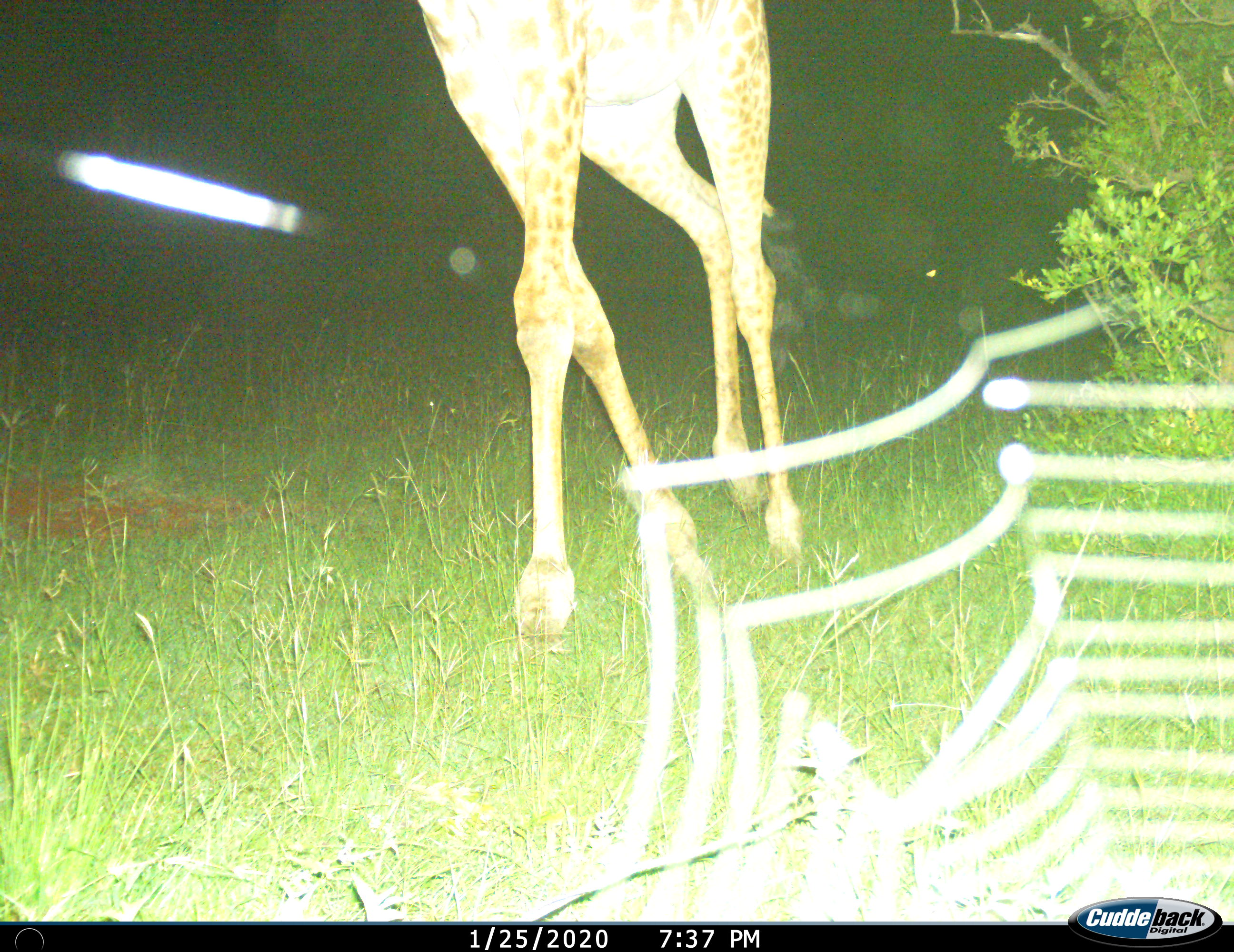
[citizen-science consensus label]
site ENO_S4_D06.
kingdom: Animalia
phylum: Chordata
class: Mammalia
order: Artiodactyla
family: Giraffidae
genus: Giraffa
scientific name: Giraffa camelopardalis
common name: giraffe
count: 1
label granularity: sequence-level